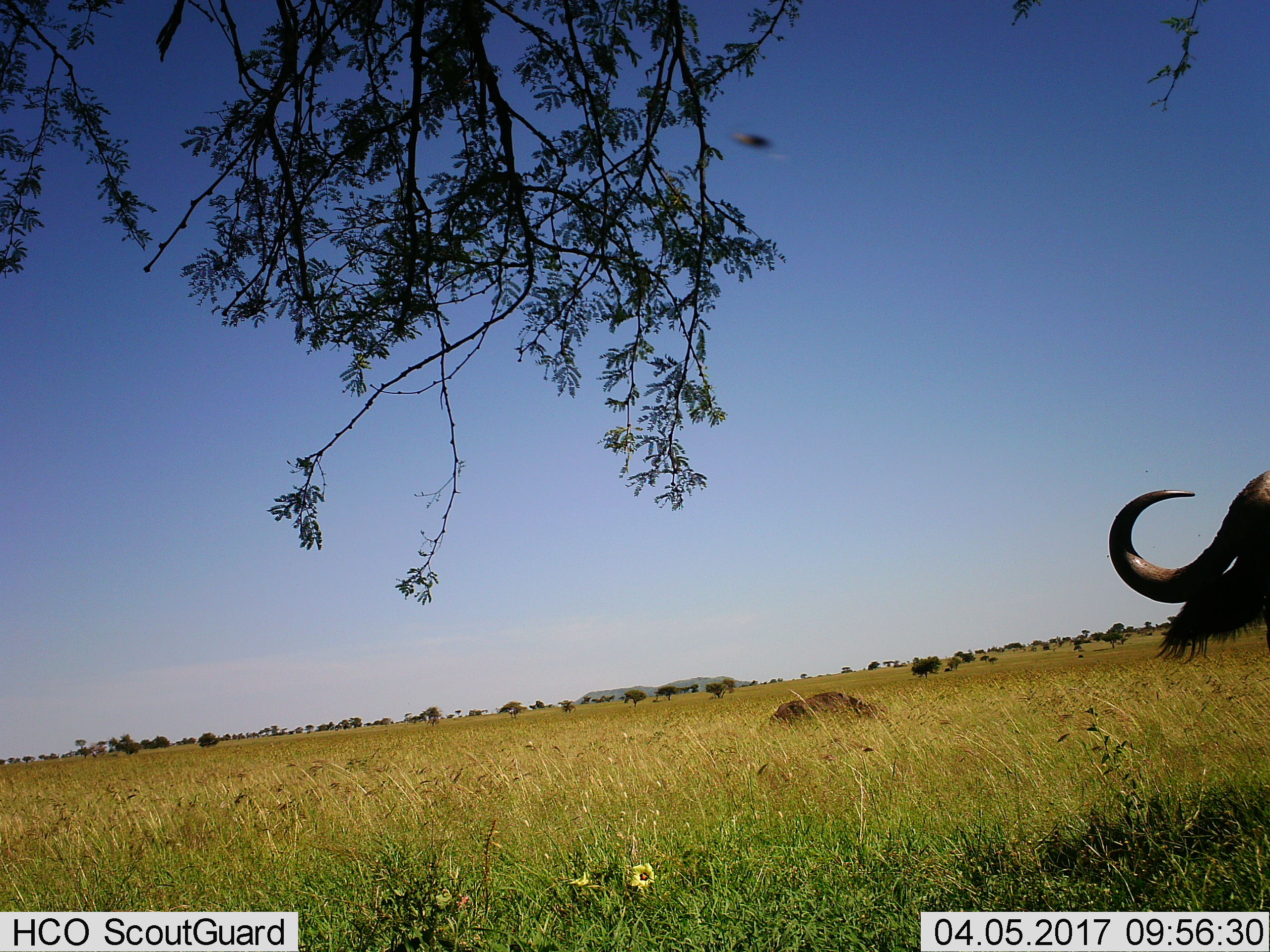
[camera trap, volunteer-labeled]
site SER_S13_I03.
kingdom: Animalia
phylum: Chordata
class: Mammalia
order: Artiodactyla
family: Bovidae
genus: Syncerus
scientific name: Syncerus caffer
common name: african buffalo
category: buffalo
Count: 1.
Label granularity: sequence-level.